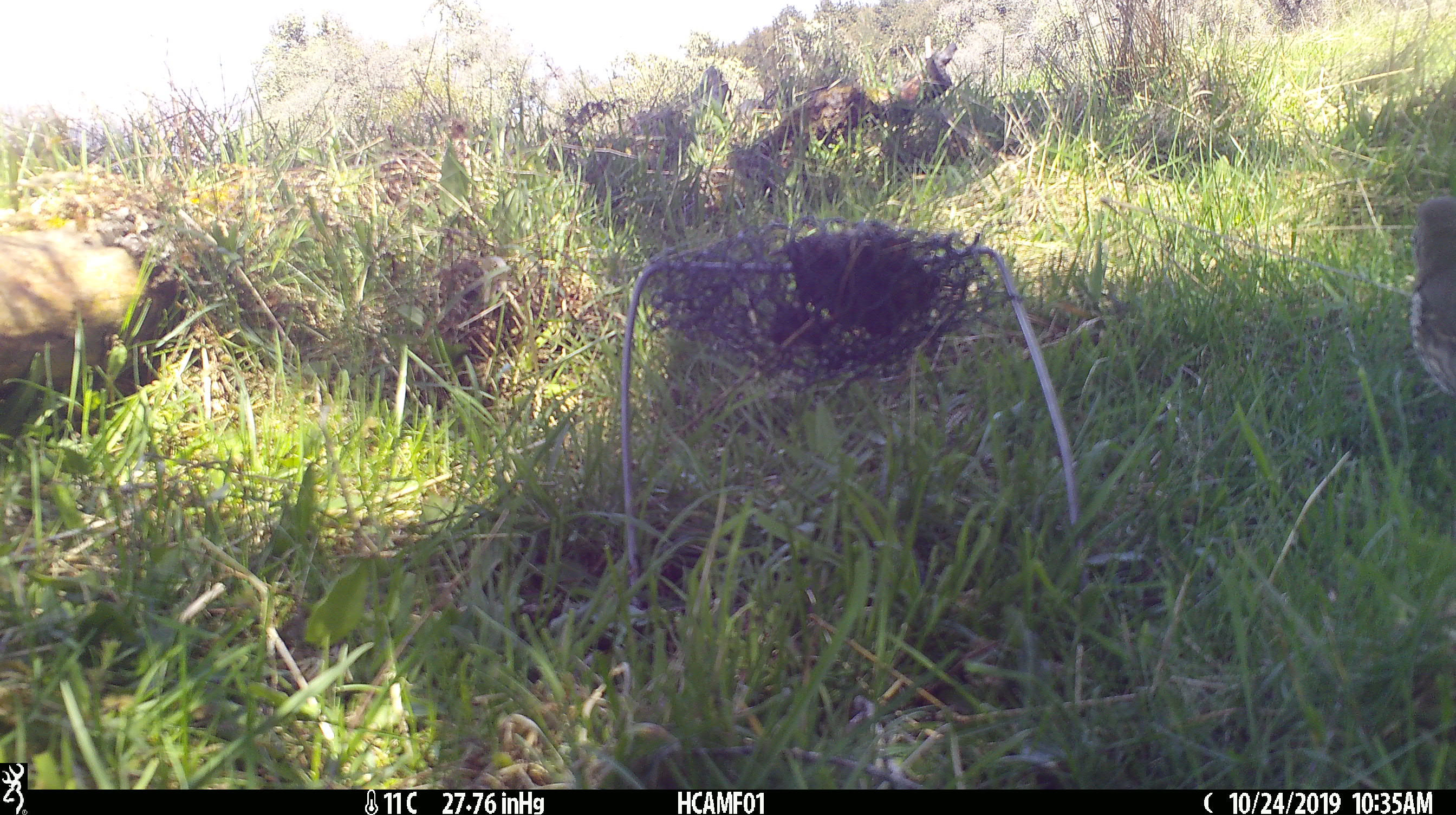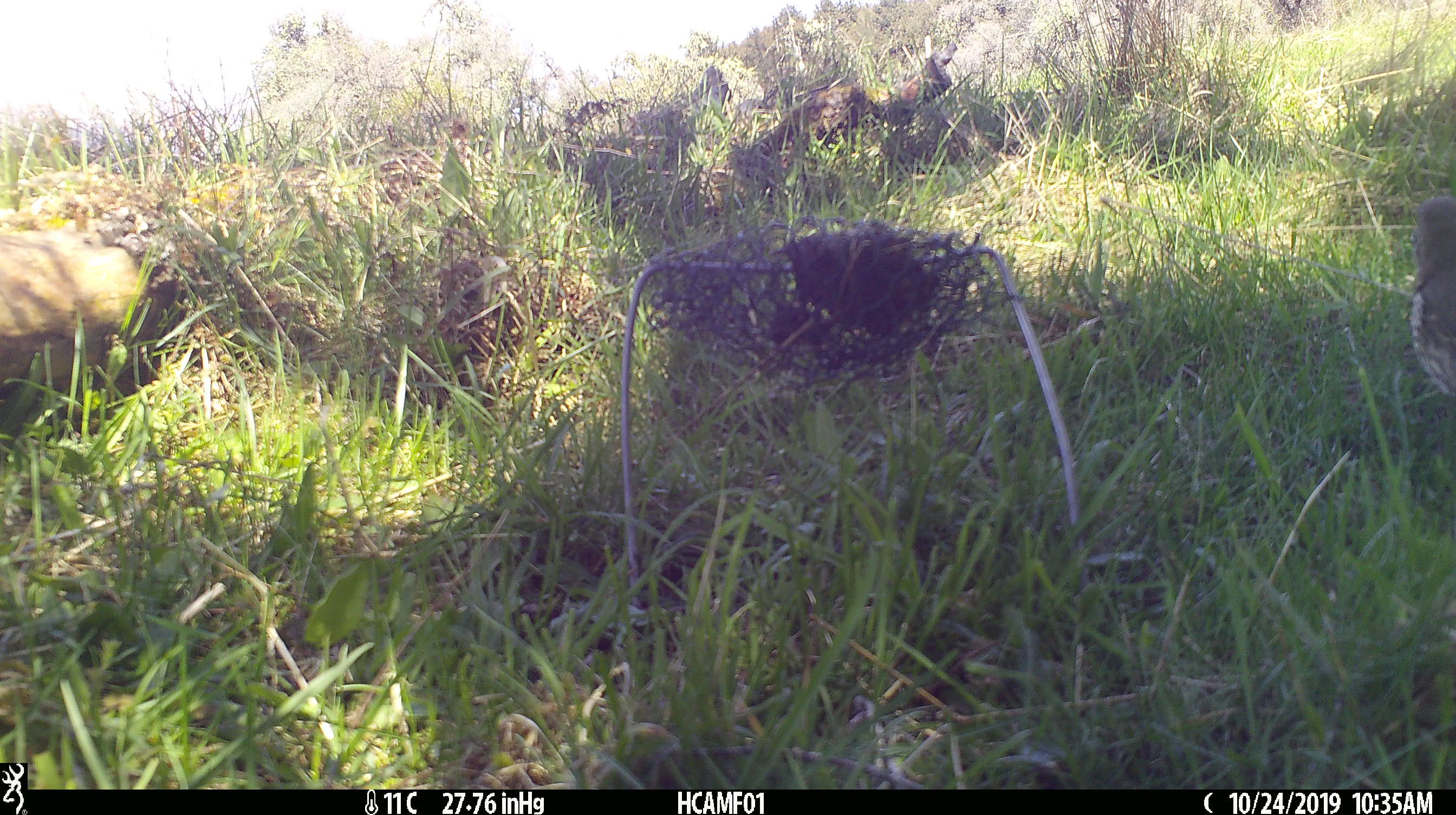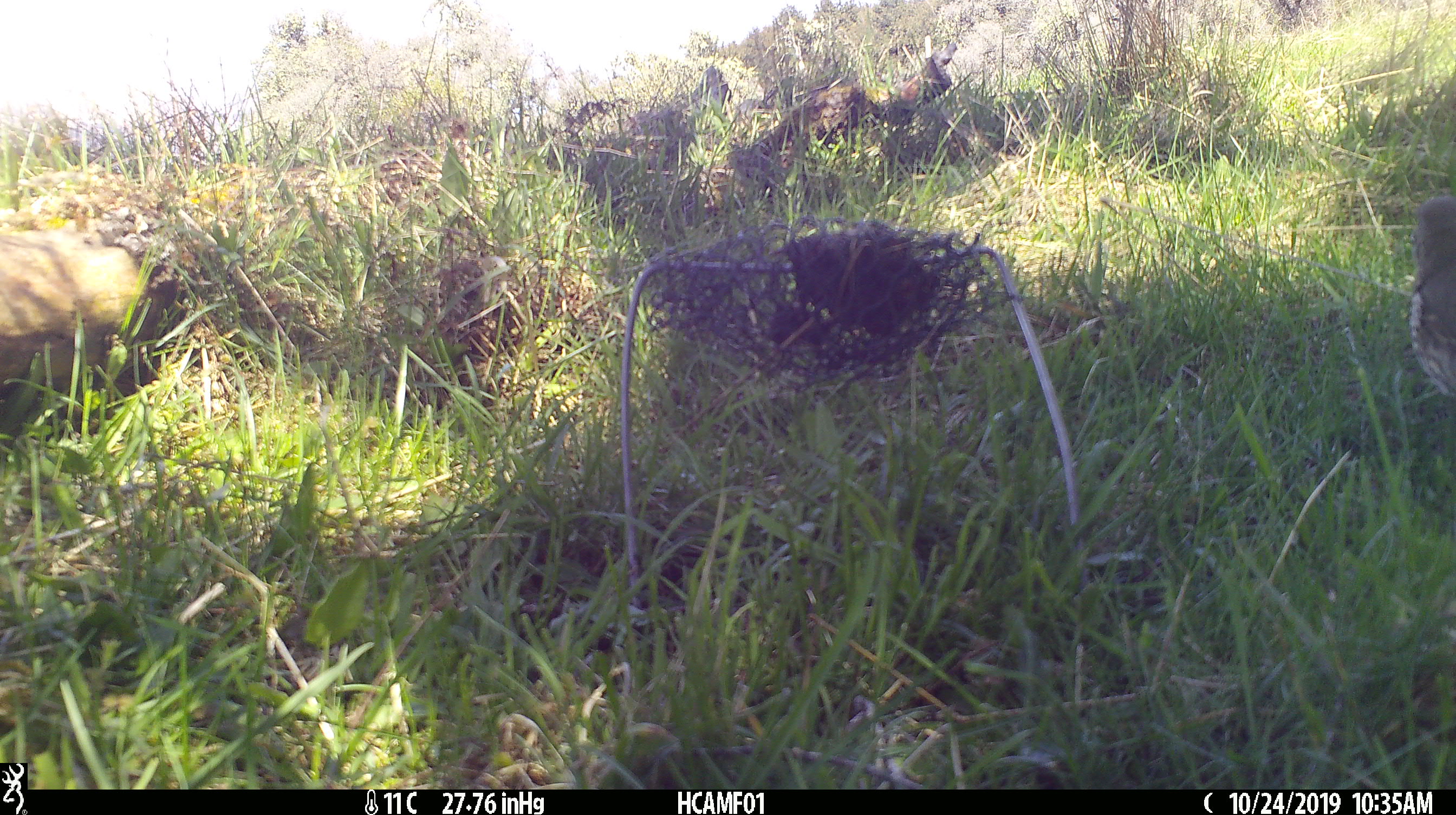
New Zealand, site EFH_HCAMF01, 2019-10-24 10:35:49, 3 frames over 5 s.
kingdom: Animalia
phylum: Chordata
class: Aves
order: Passeriformes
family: Turdidae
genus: Turdus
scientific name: Turdus philomelos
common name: song thrush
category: thrush